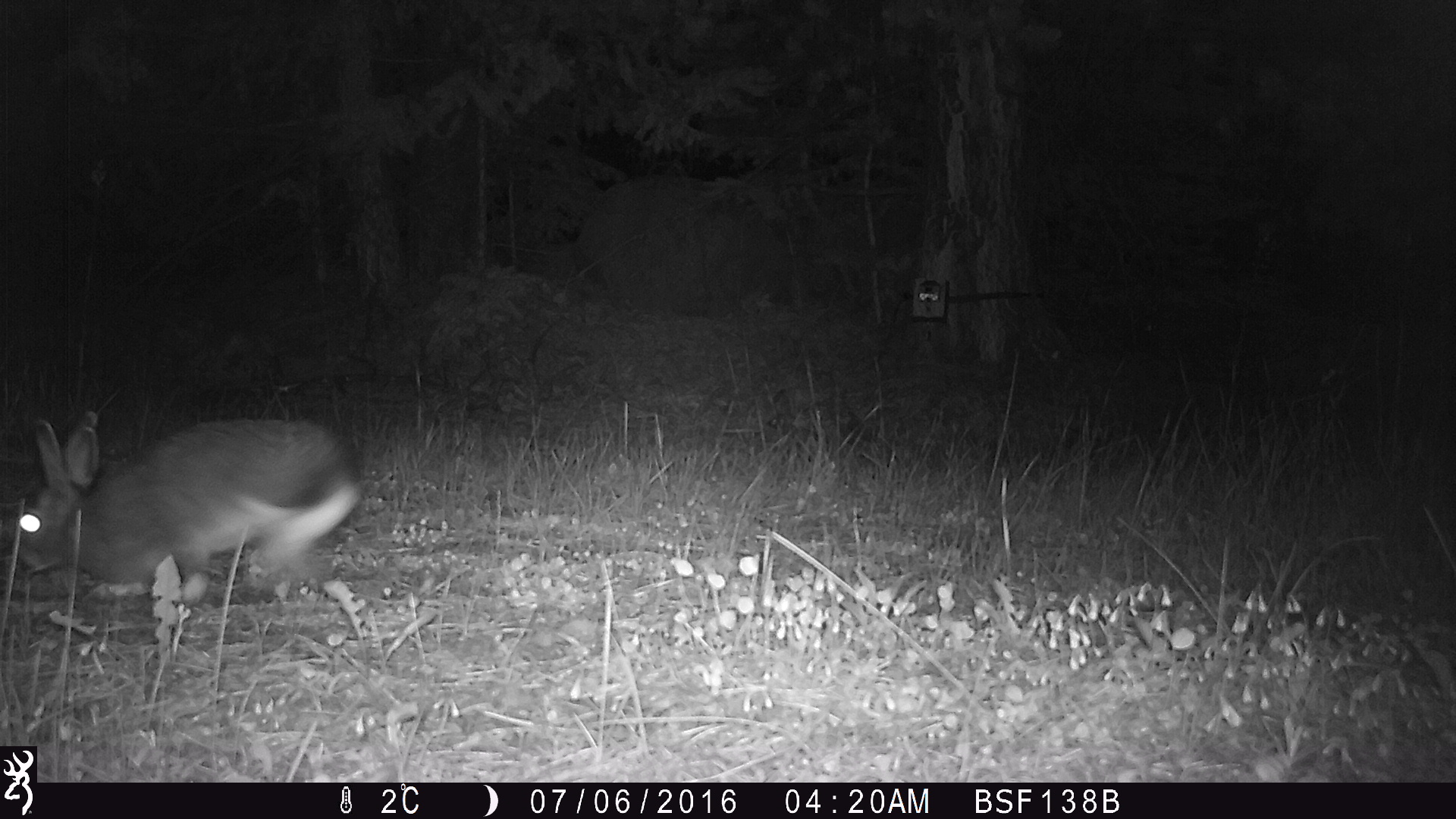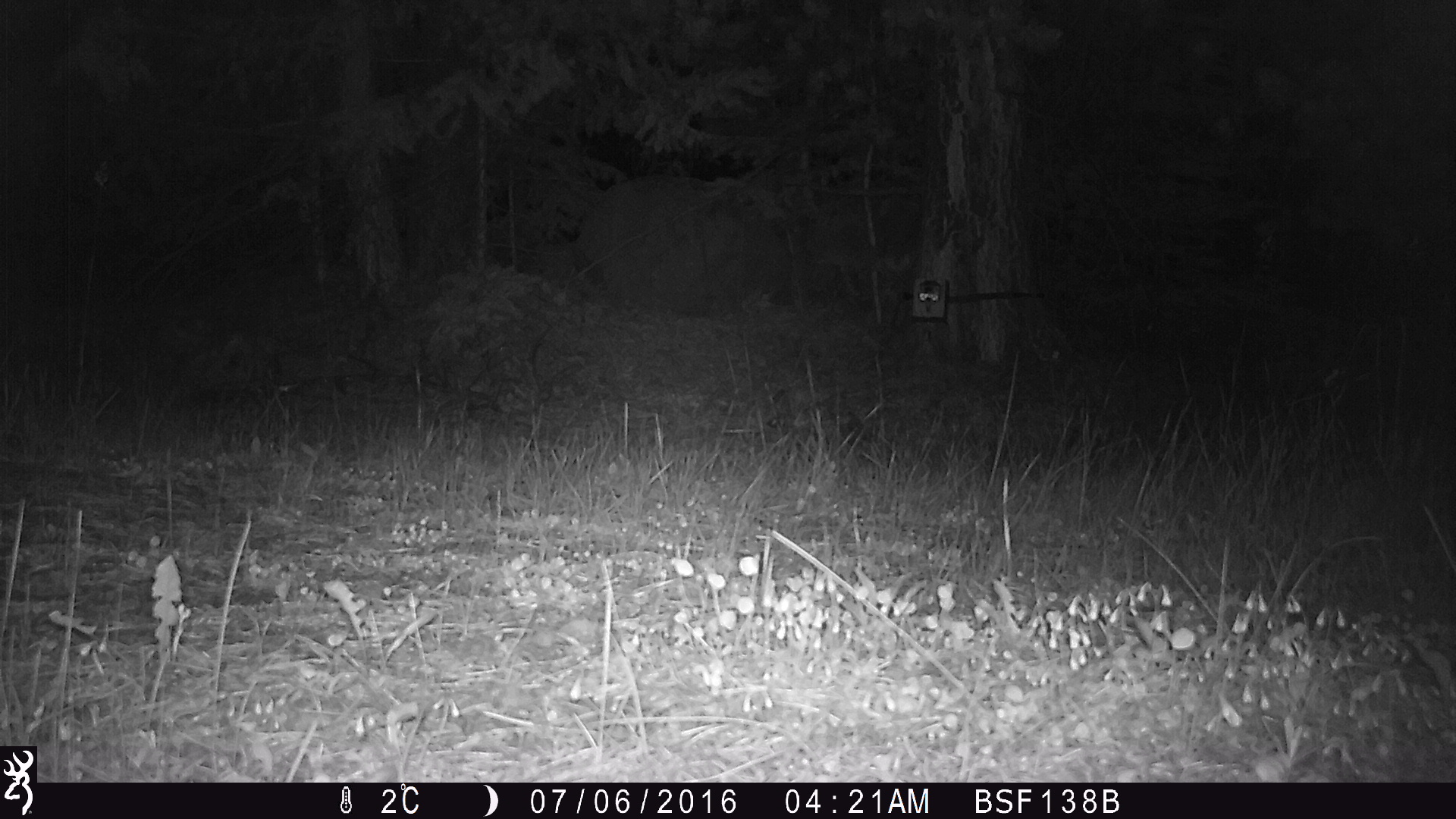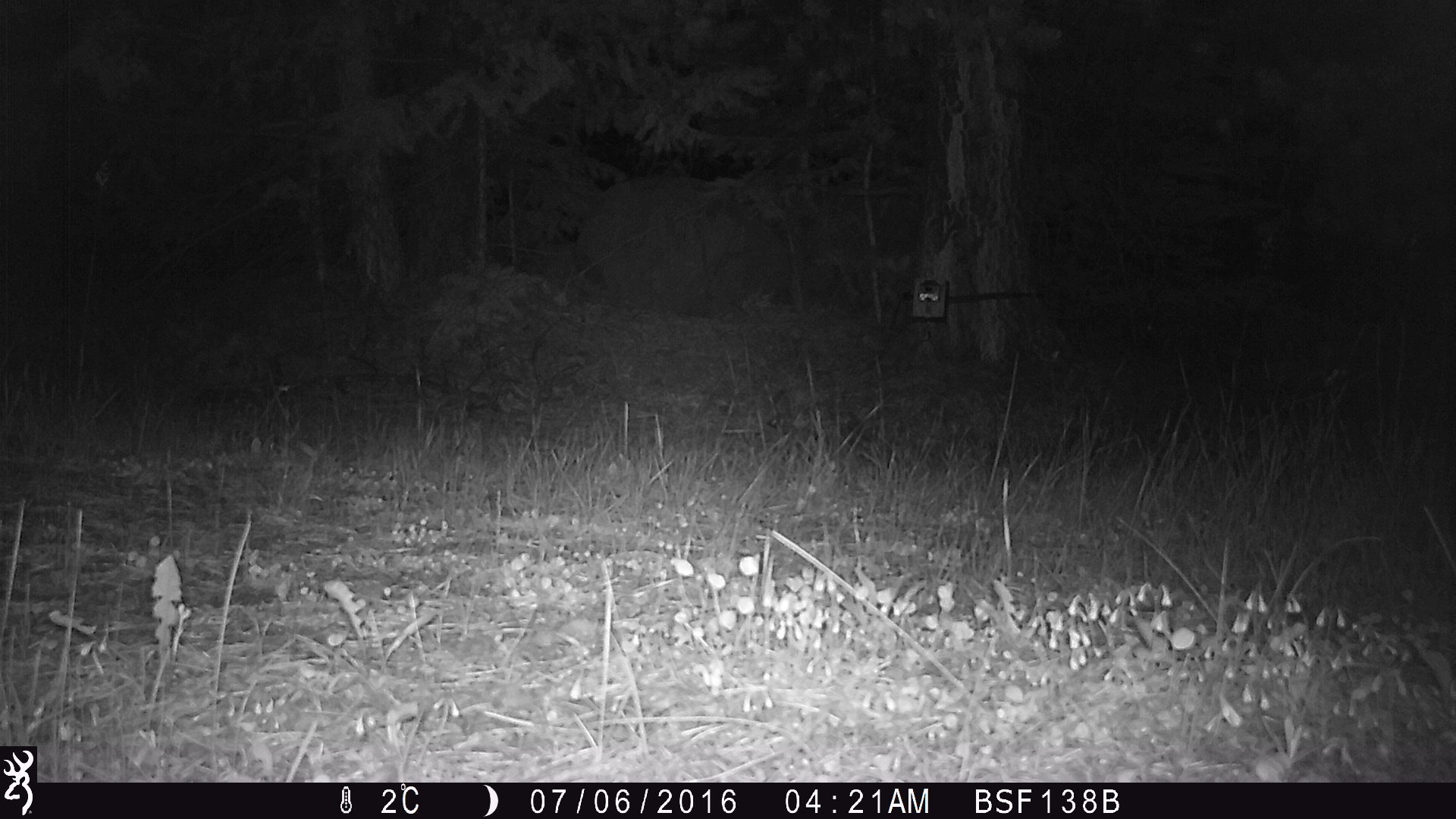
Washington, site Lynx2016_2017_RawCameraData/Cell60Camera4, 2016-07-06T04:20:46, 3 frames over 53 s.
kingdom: Animalia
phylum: Chordata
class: Mammalia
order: Lagomorpha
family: Leporidae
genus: Lepus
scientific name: Lepus americanus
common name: snowshoe hare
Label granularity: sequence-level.